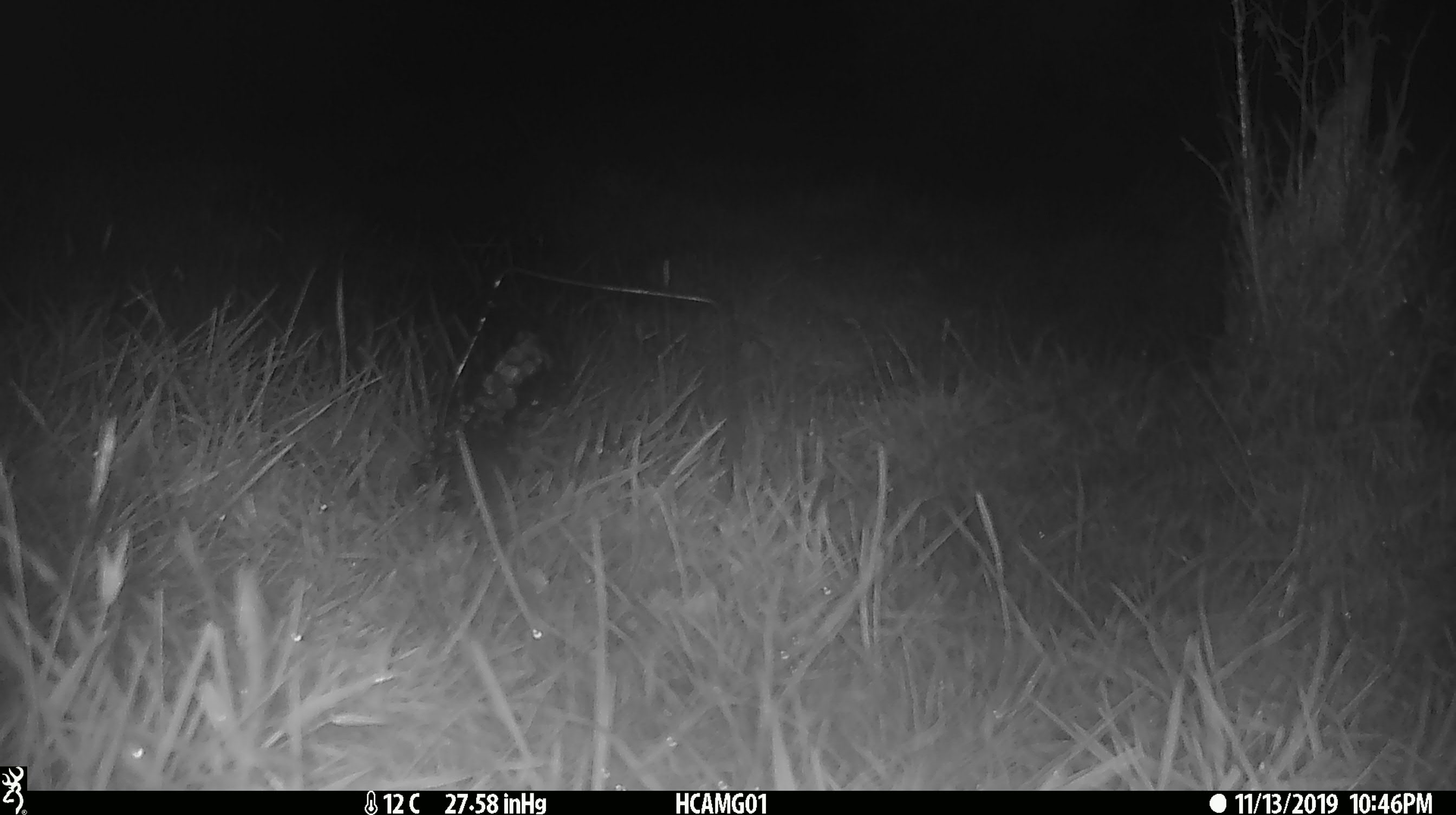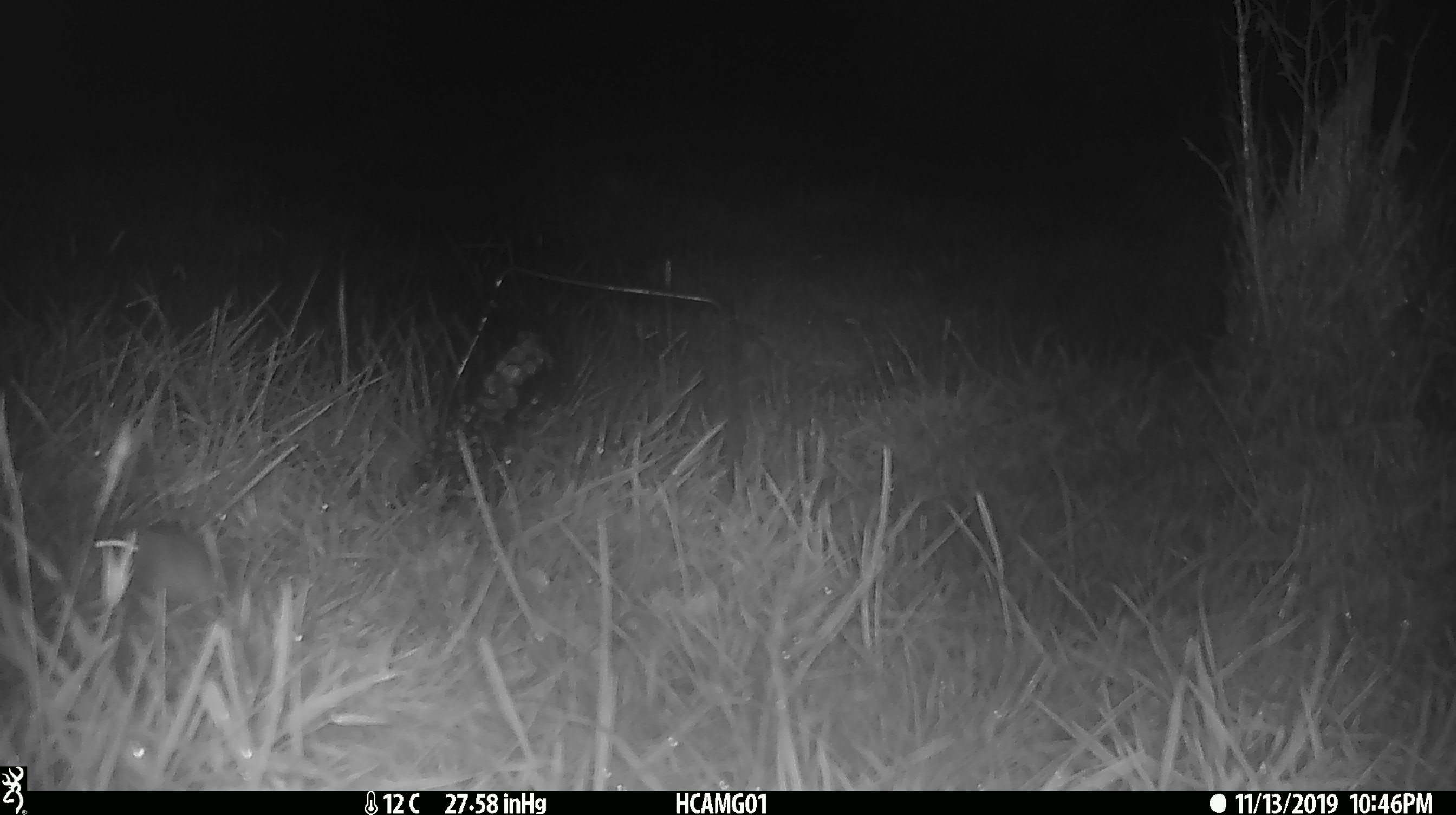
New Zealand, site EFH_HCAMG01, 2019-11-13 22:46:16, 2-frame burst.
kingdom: Animalia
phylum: Chordata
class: Mammalia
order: Rodentia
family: Muridae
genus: Mus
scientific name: Mus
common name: mouse